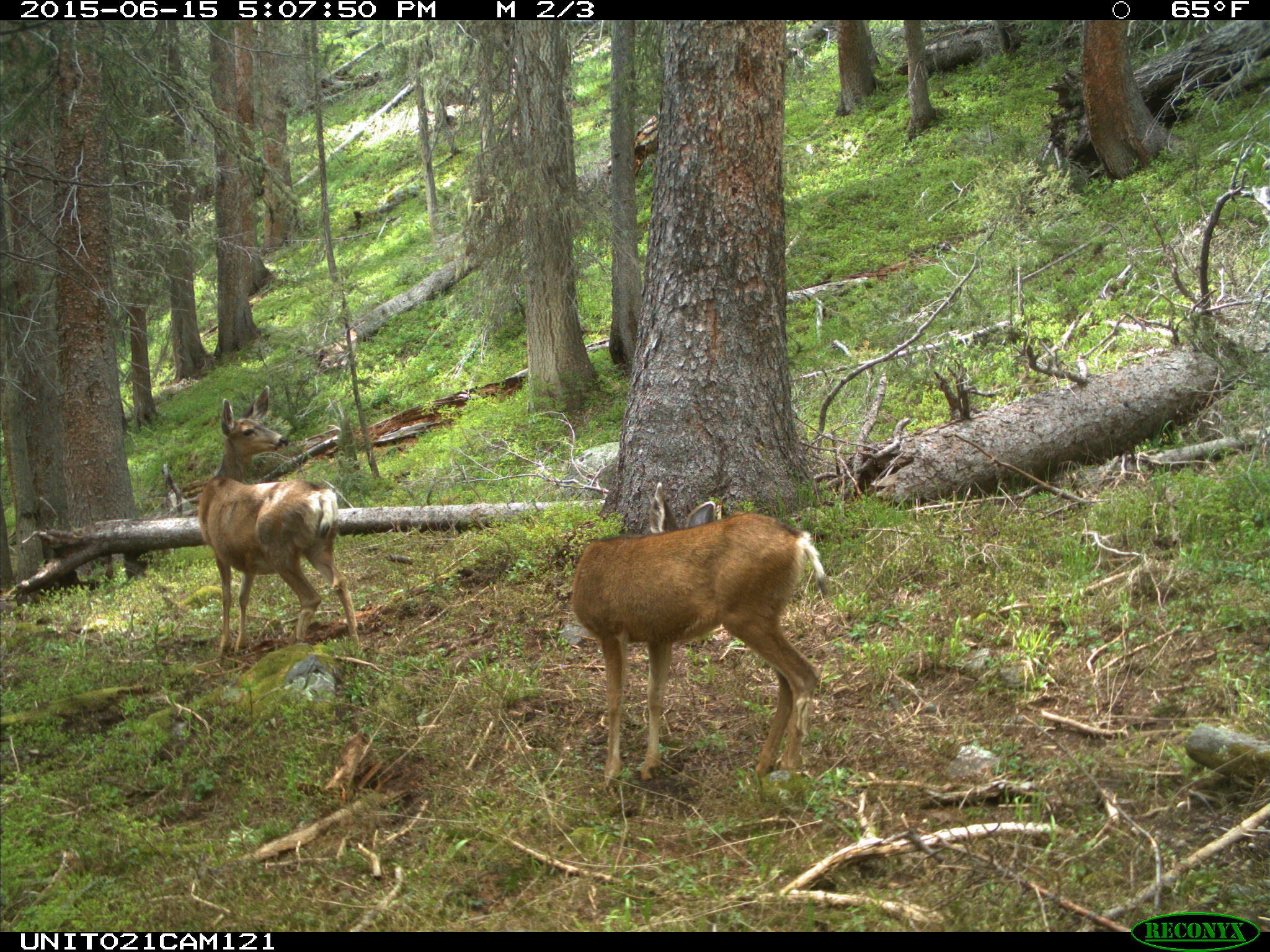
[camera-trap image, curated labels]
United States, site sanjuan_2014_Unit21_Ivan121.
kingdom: Animalia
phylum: Chordata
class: Mammalia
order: Artiodactyla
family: Cervidae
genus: Odocoileus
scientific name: Odocoileus hemionus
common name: mule deer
Odocoileus hemionus (mule deer).